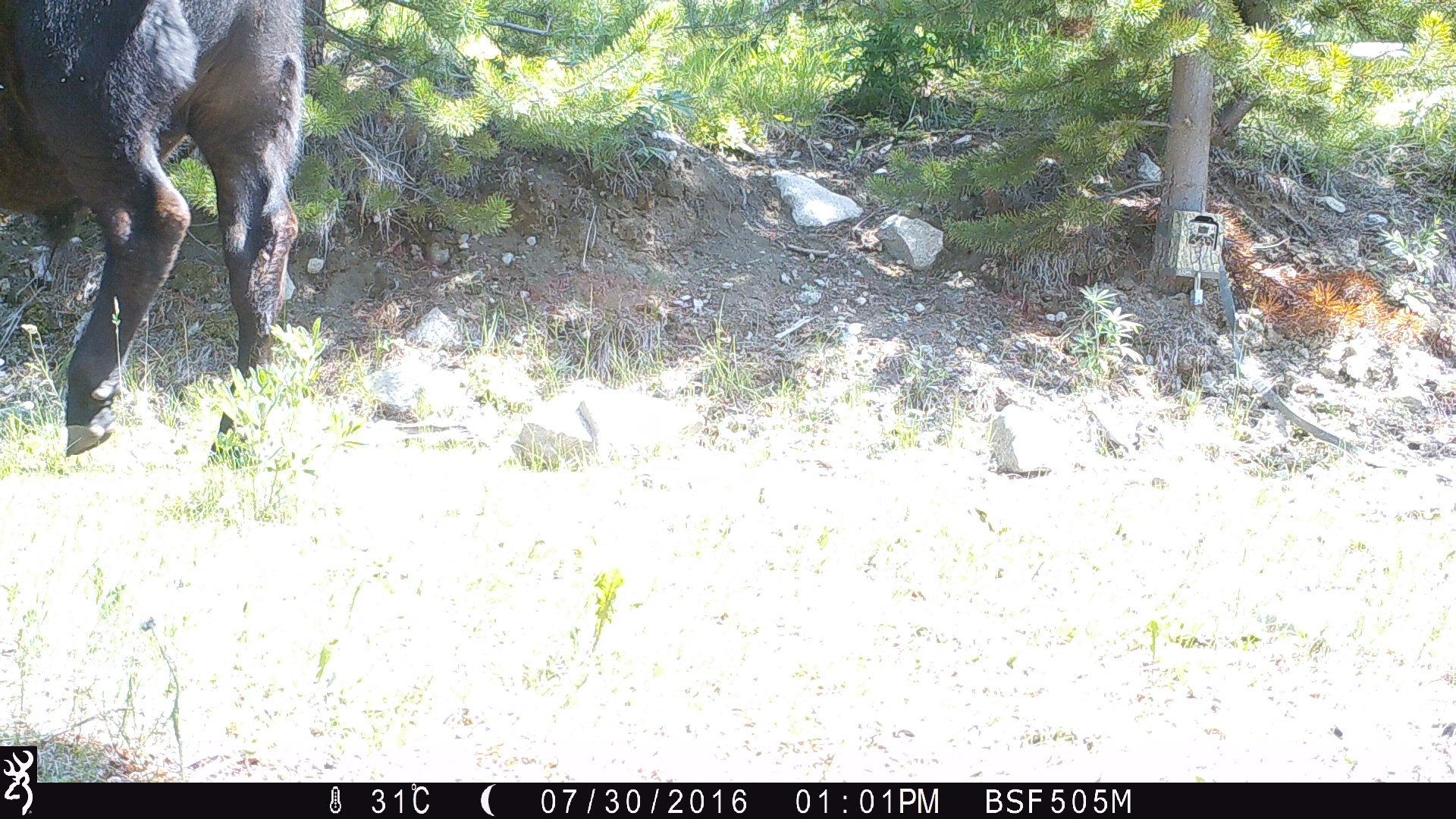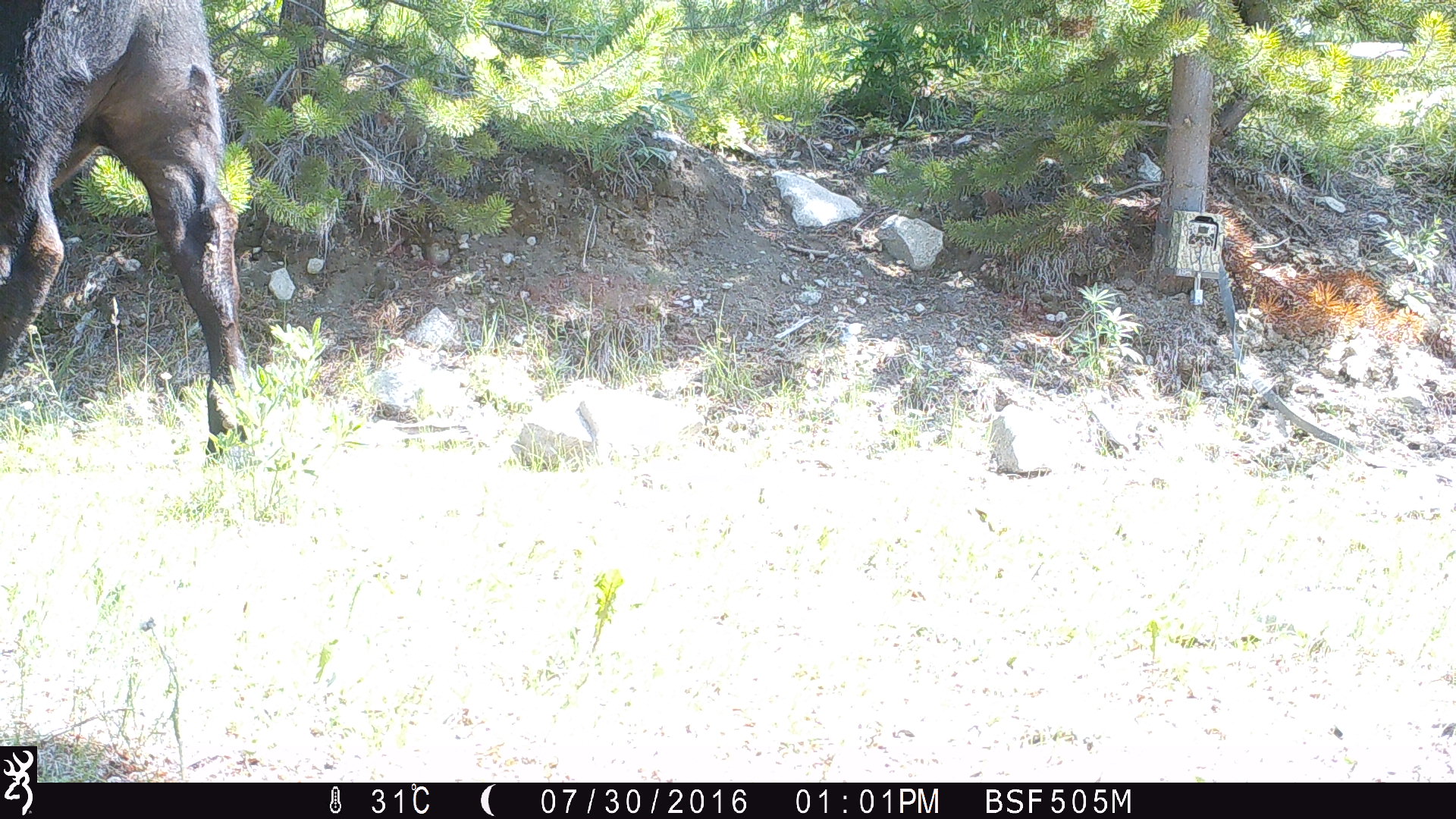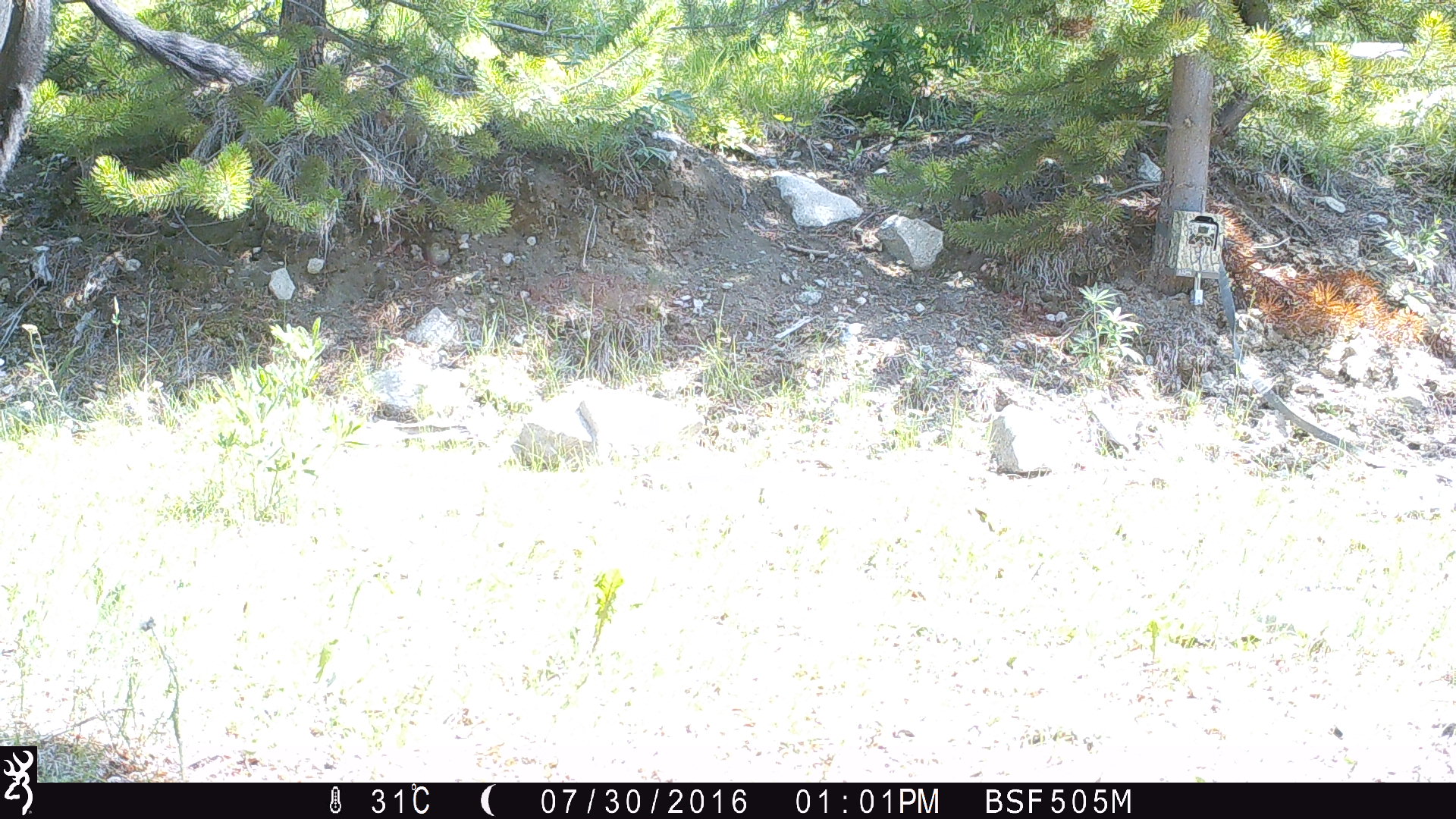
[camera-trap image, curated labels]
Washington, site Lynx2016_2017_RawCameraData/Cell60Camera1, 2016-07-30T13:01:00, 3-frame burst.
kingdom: Animalia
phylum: Chordata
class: Mammalia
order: Artiodactyla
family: Bovidae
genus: Bos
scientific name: Bos taurus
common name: domestic cattle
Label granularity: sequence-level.